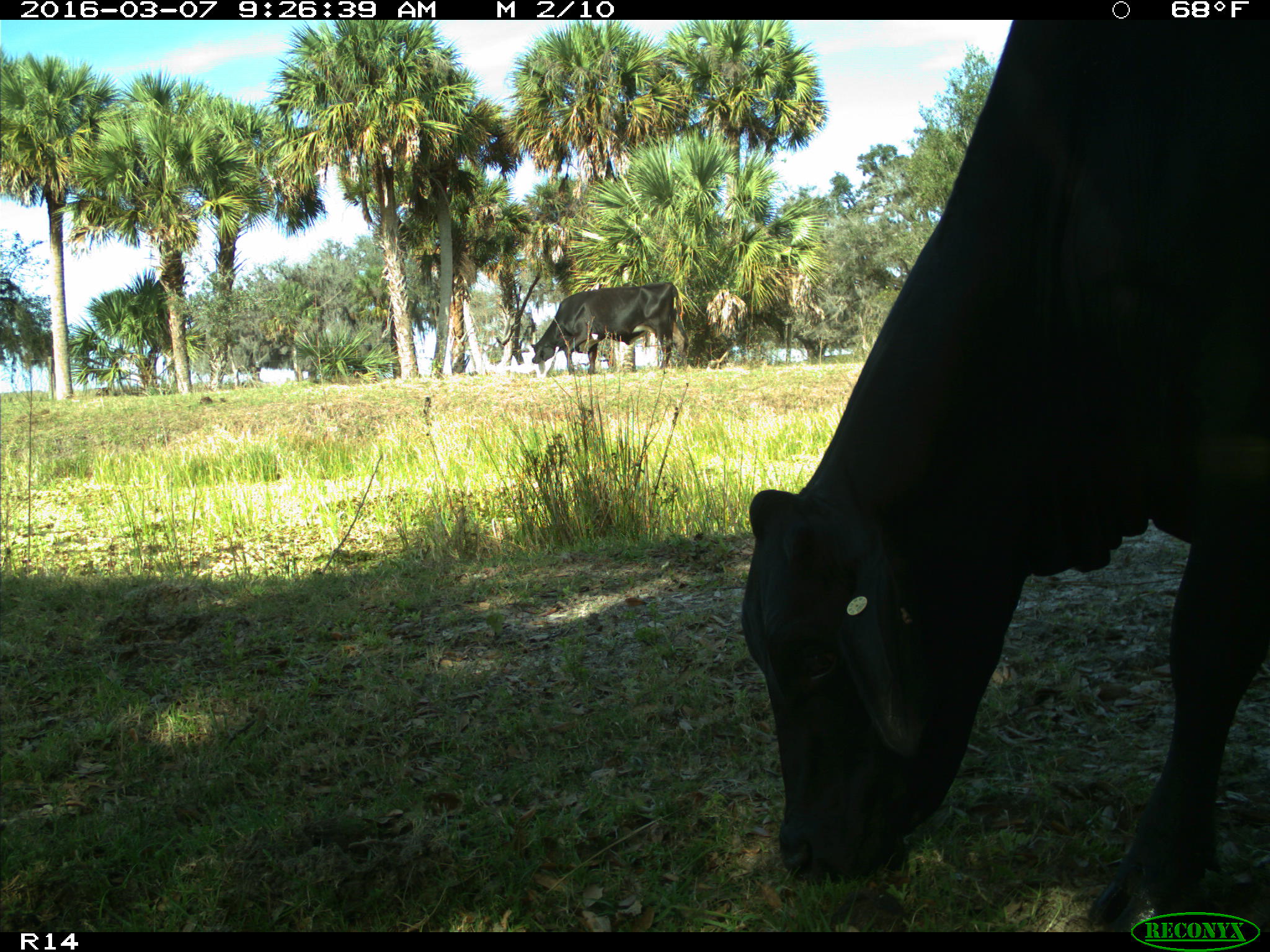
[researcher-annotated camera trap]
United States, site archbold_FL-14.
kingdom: Animalia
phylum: Chordata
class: Mammalia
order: Artiodactyla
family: Bovidae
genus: Bos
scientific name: Bos taurus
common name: domestic cow